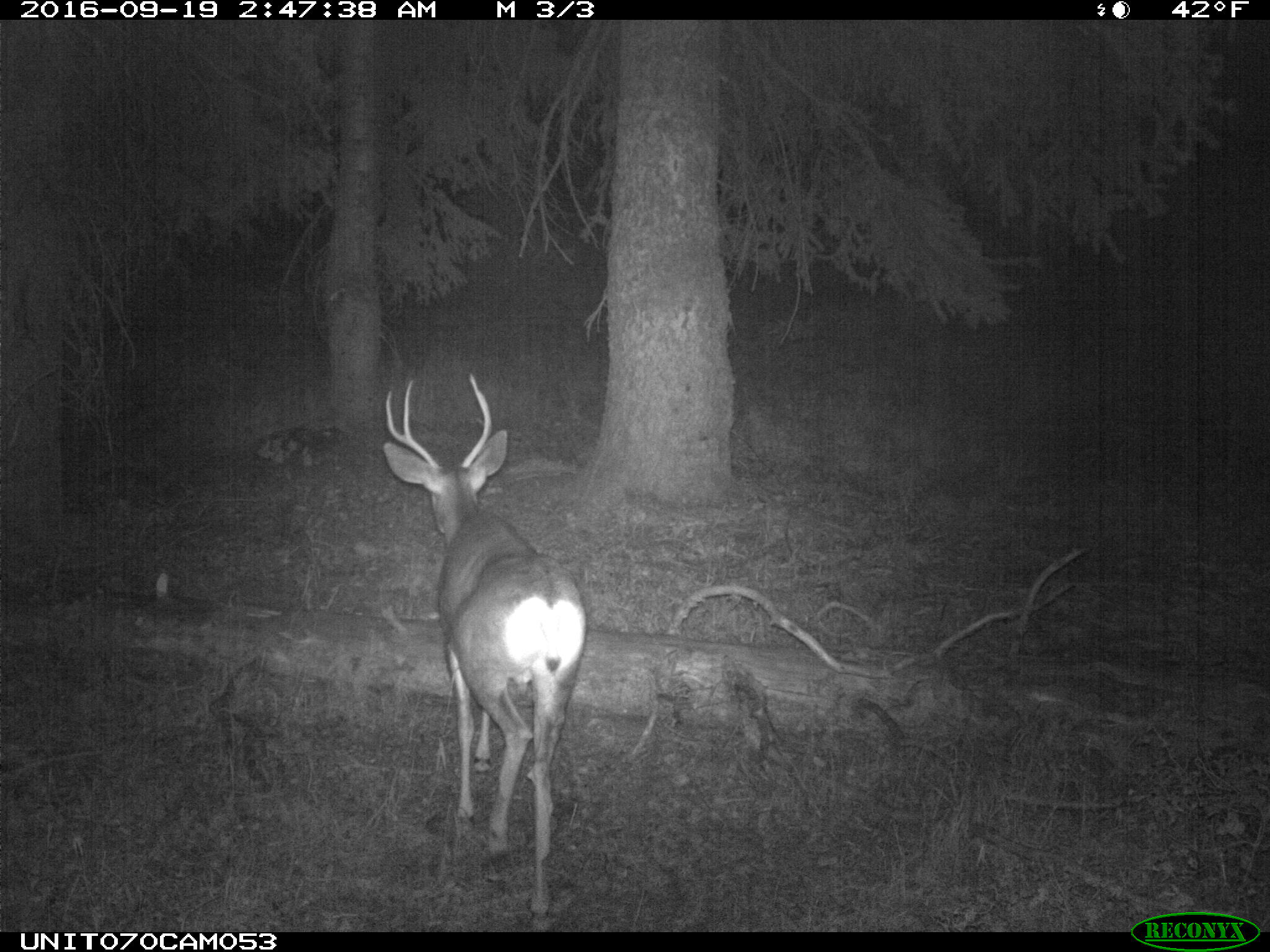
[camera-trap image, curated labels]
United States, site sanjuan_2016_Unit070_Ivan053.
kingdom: Animalia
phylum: Chordata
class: Mammalia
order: Artiodactyla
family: Cervidae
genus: Odocoileus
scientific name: Odocoileus hemionus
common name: mule deer